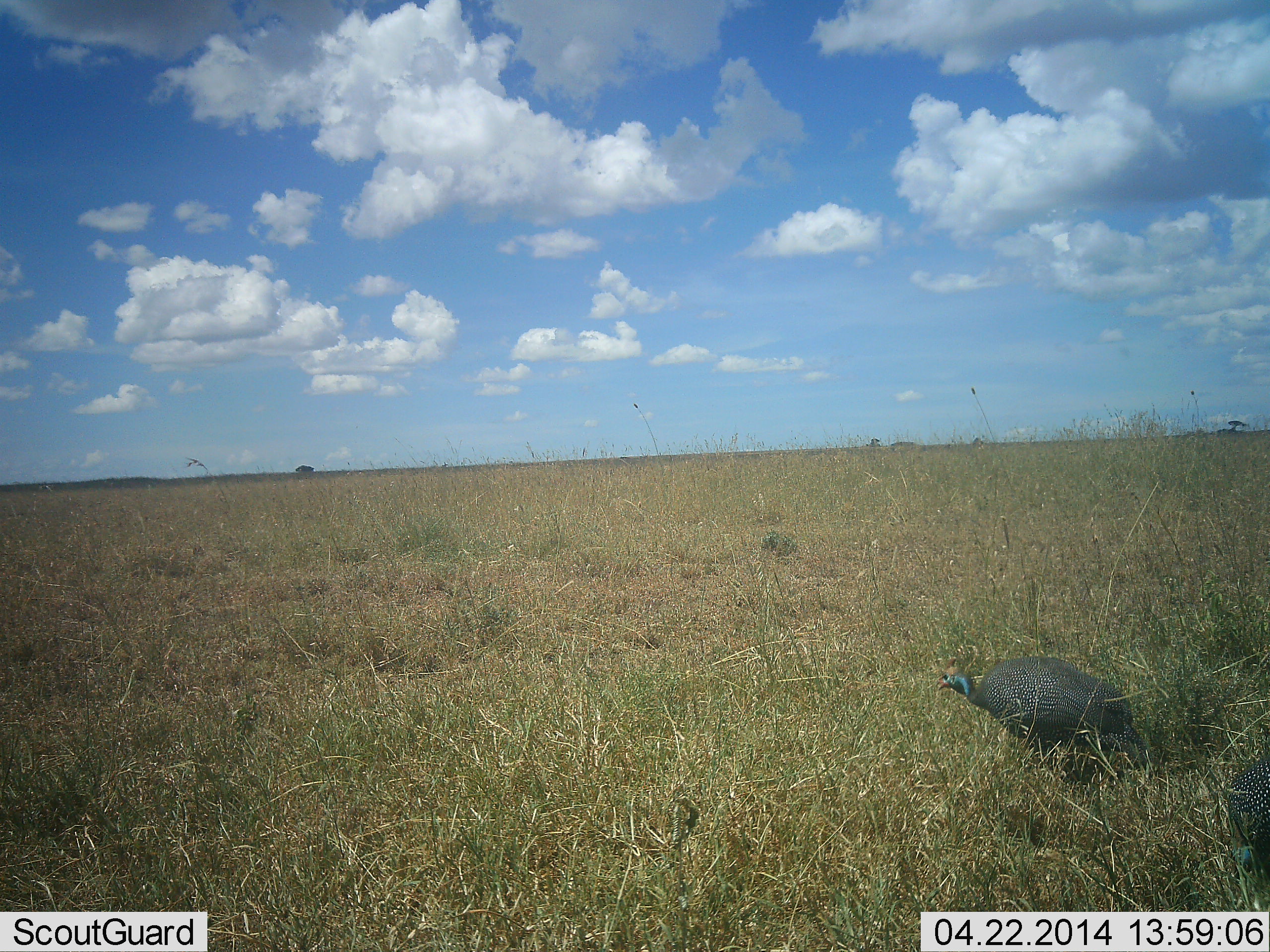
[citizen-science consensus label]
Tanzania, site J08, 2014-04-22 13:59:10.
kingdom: Animalia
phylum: Chordata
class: Aves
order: Galliformes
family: Numididae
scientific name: Numididae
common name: guinea fowl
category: guineafowl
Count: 2.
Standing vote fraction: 50%.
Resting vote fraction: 0%.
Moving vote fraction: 60%.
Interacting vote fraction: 0%.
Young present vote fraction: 0%.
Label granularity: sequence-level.